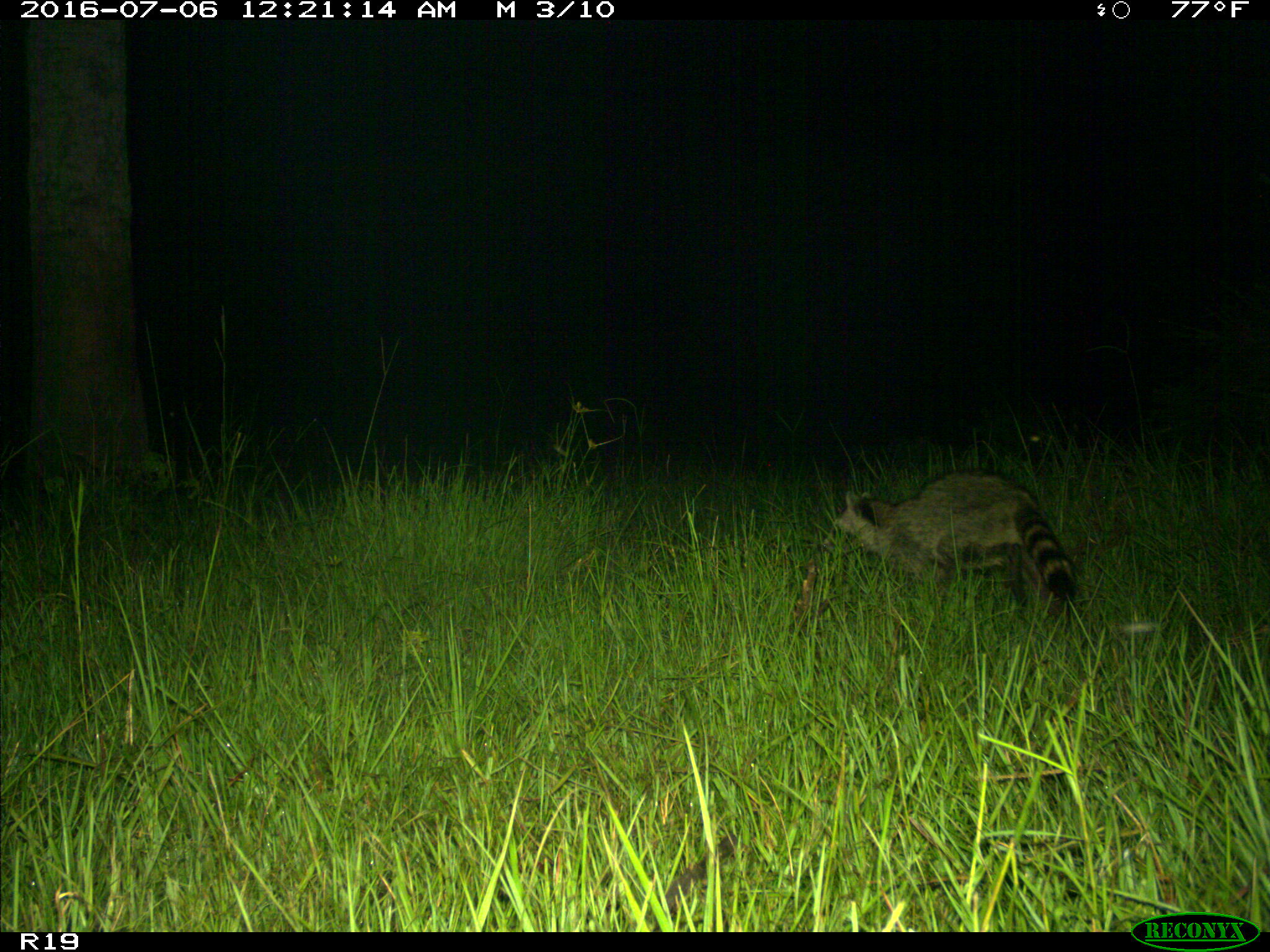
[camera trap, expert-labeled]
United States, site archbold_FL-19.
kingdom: Animalia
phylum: Chordata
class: Mammalia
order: Carnivora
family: Procyonidae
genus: Procyon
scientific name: Procyon lotor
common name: common raccoon